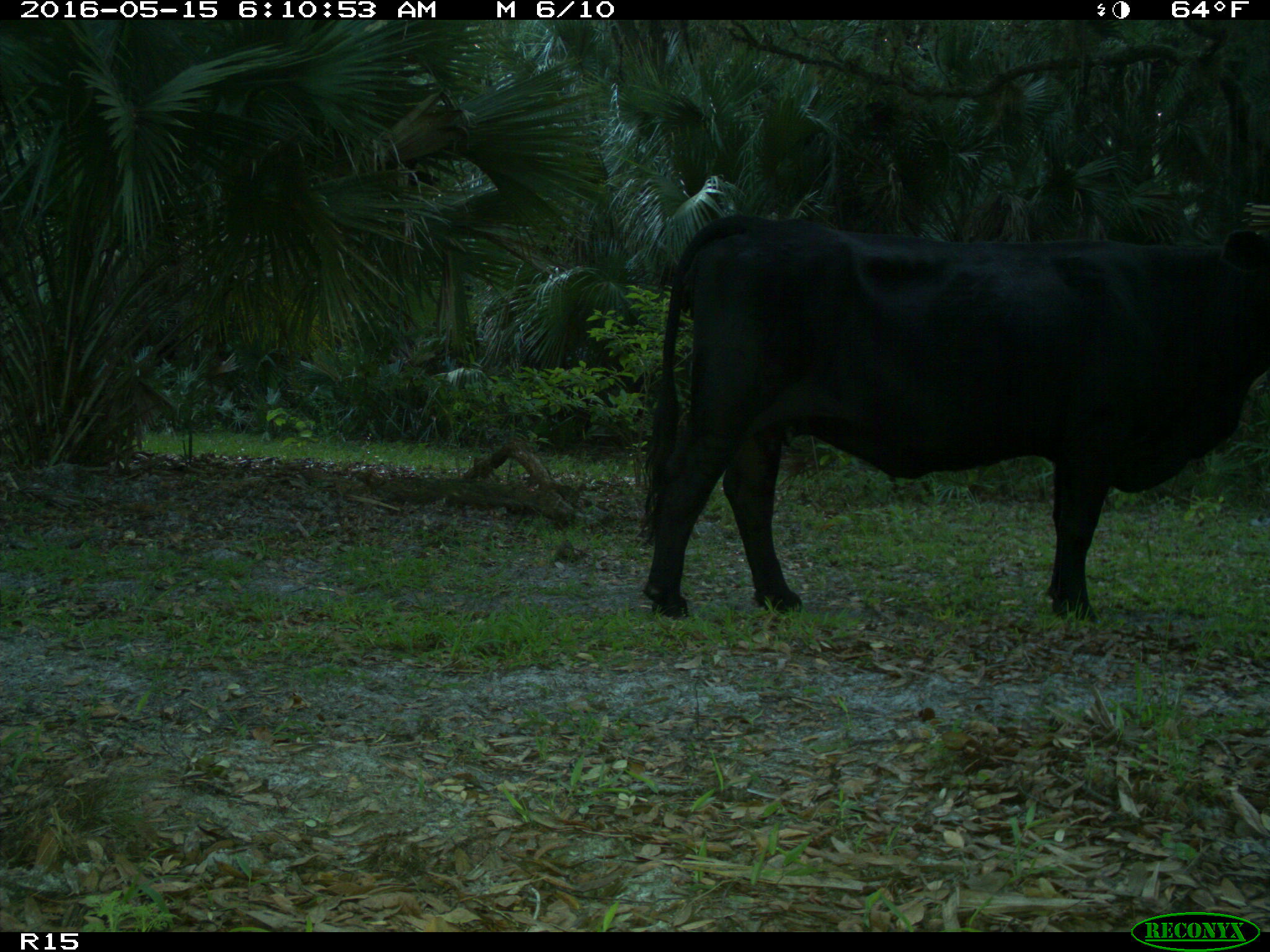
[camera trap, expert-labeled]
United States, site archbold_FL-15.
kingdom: Animalia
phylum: Chordata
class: Mammalia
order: Artiodactyla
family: Bovidae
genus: Bos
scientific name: Bos taurus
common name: domestic cow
Bos taurus (domestic cow).